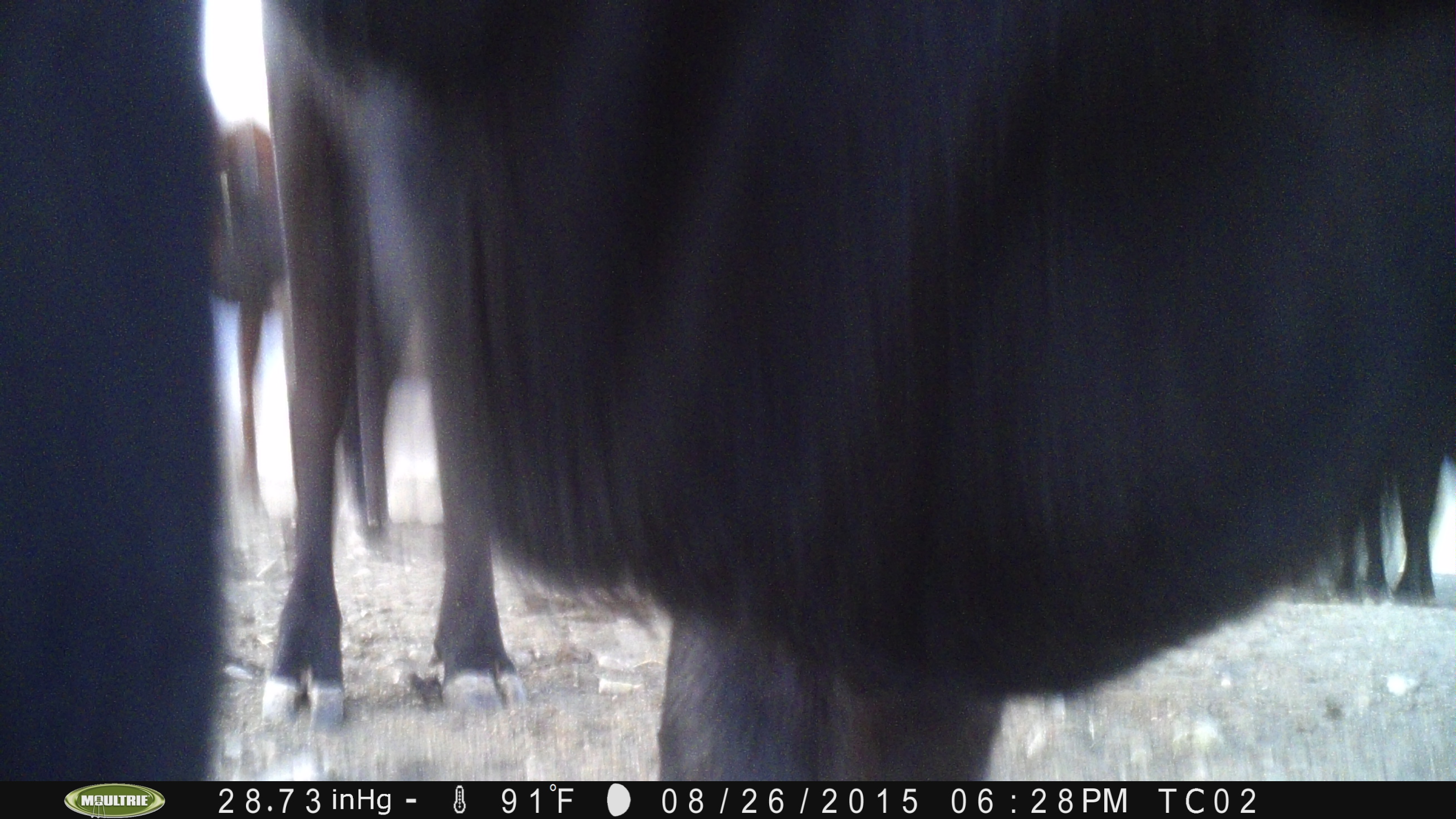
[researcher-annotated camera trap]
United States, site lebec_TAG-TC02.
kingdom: Animalia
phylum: Chordata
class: Mammalia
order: Artiodactyla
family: Bovidae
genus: Bos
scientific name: Bos taurus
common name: domestic cow